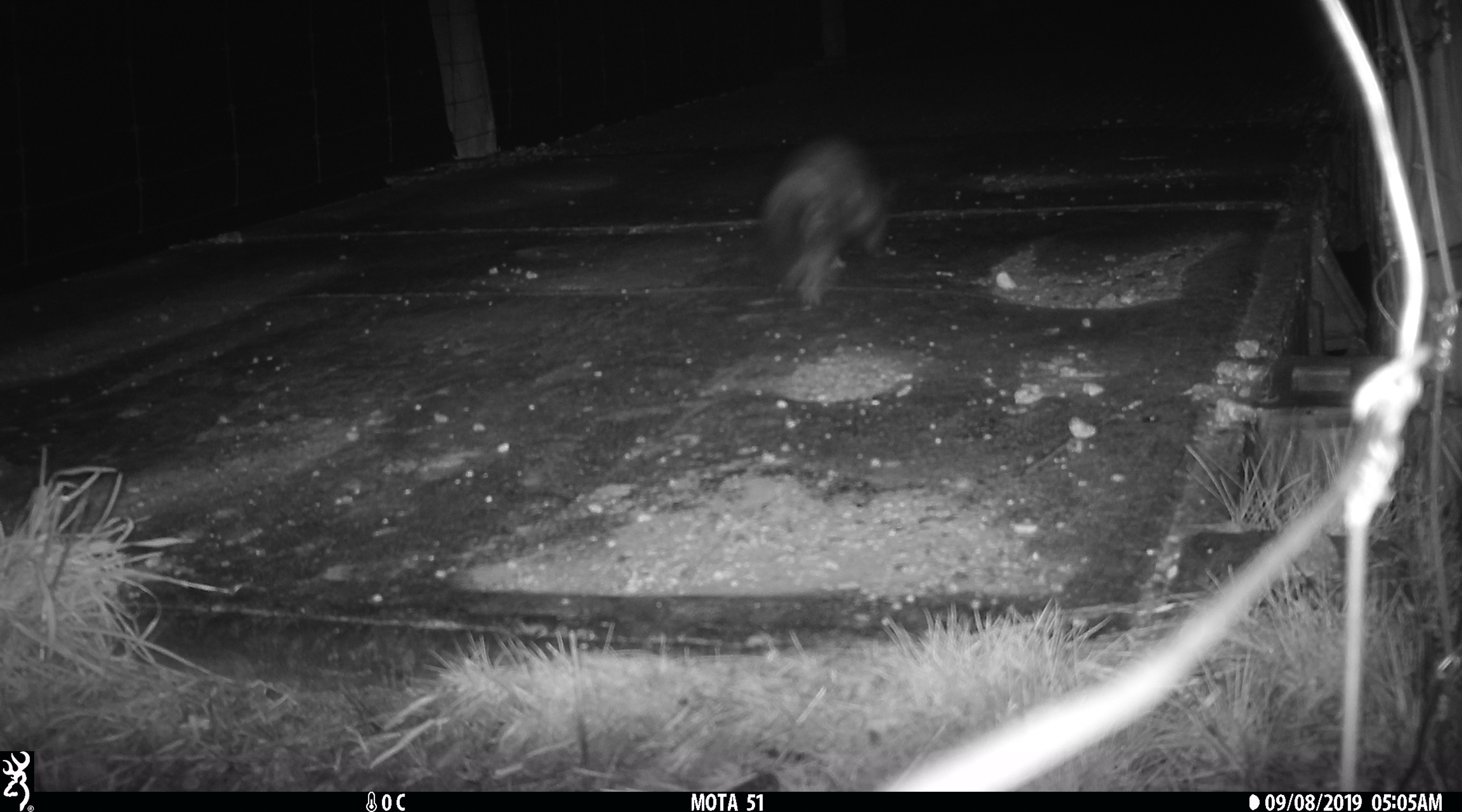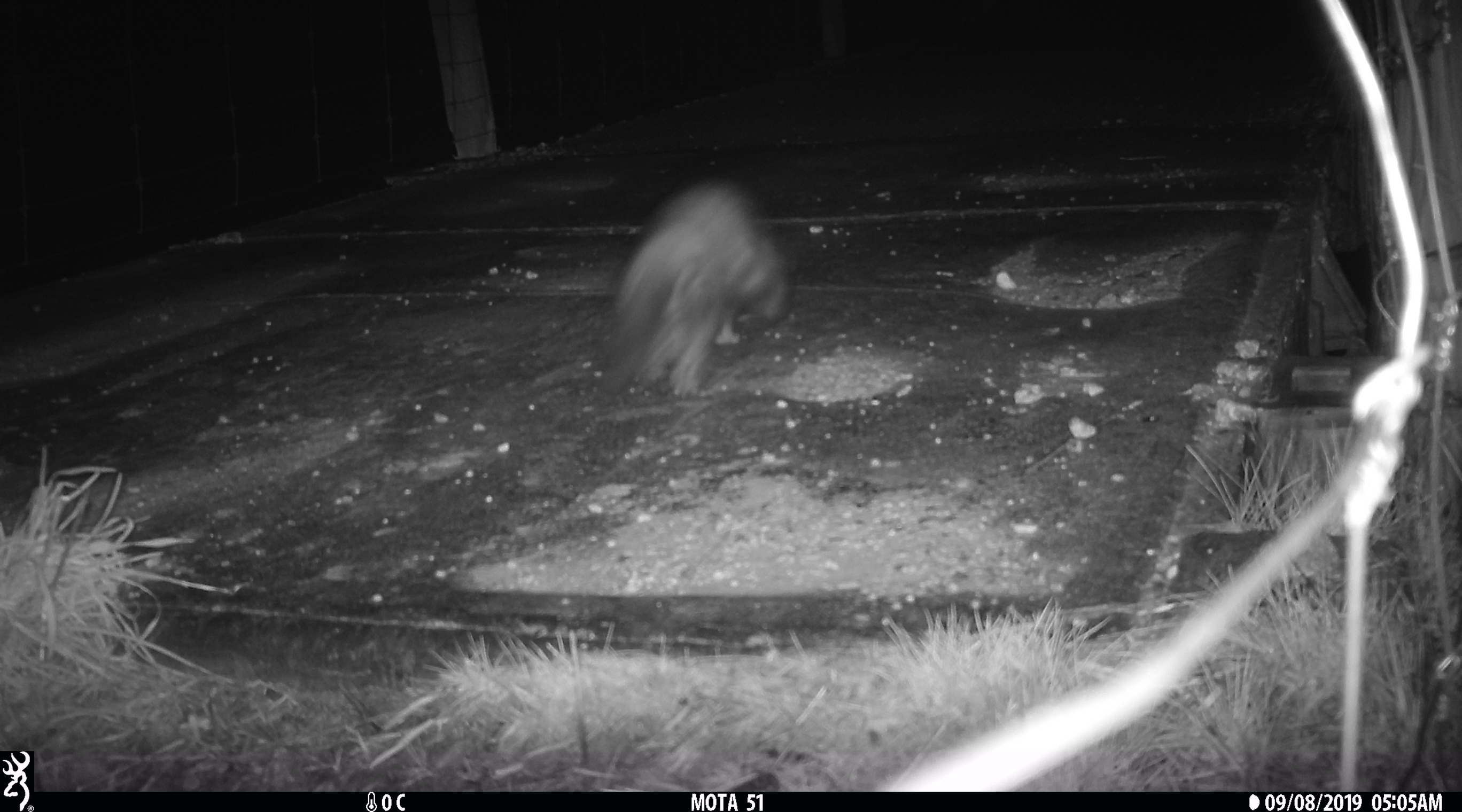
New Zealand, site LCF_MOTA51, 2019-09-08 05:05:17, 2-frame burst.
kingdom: Animalia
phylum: Chordata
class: Mammalia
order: Carnivora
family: Mustelidae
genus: Mustela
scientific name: Mustela furo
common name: ferret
Ferret (Mustela furo).